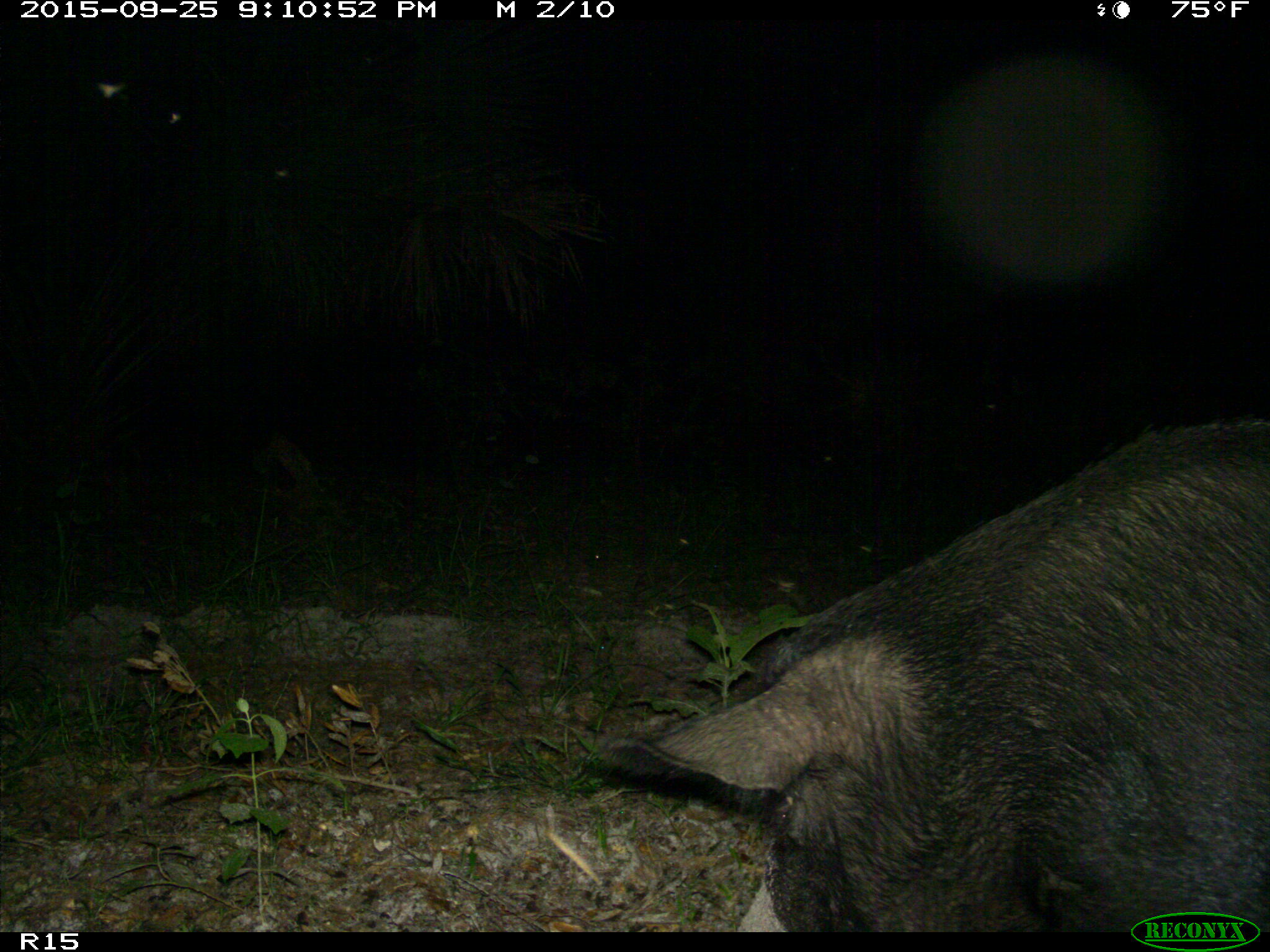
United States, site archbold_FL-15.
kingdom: Animalia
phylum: Chordata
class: Mammalia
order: Artiodactyla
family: Suidae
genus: Sus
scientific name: Sus scrofa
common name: wild boar